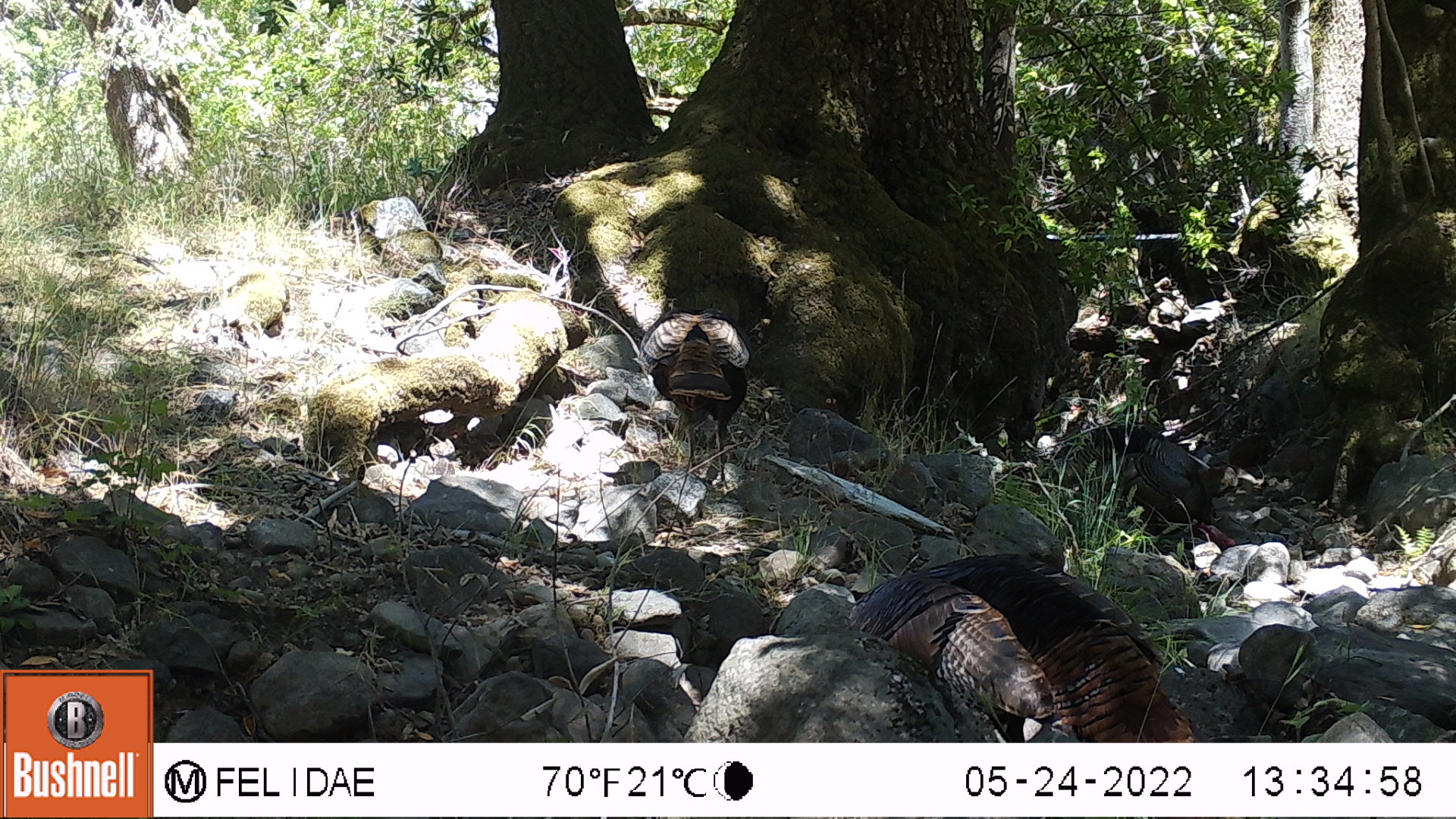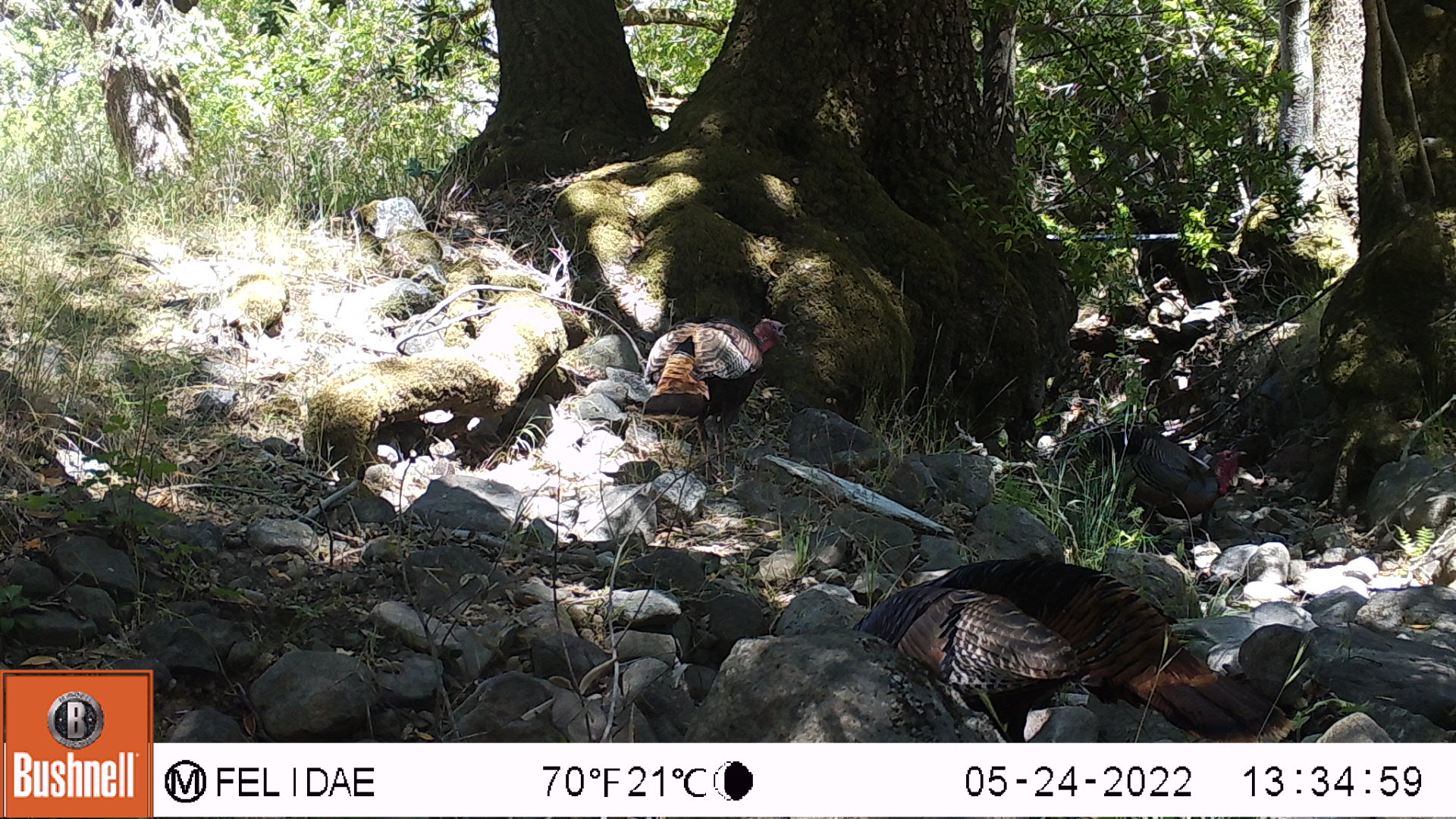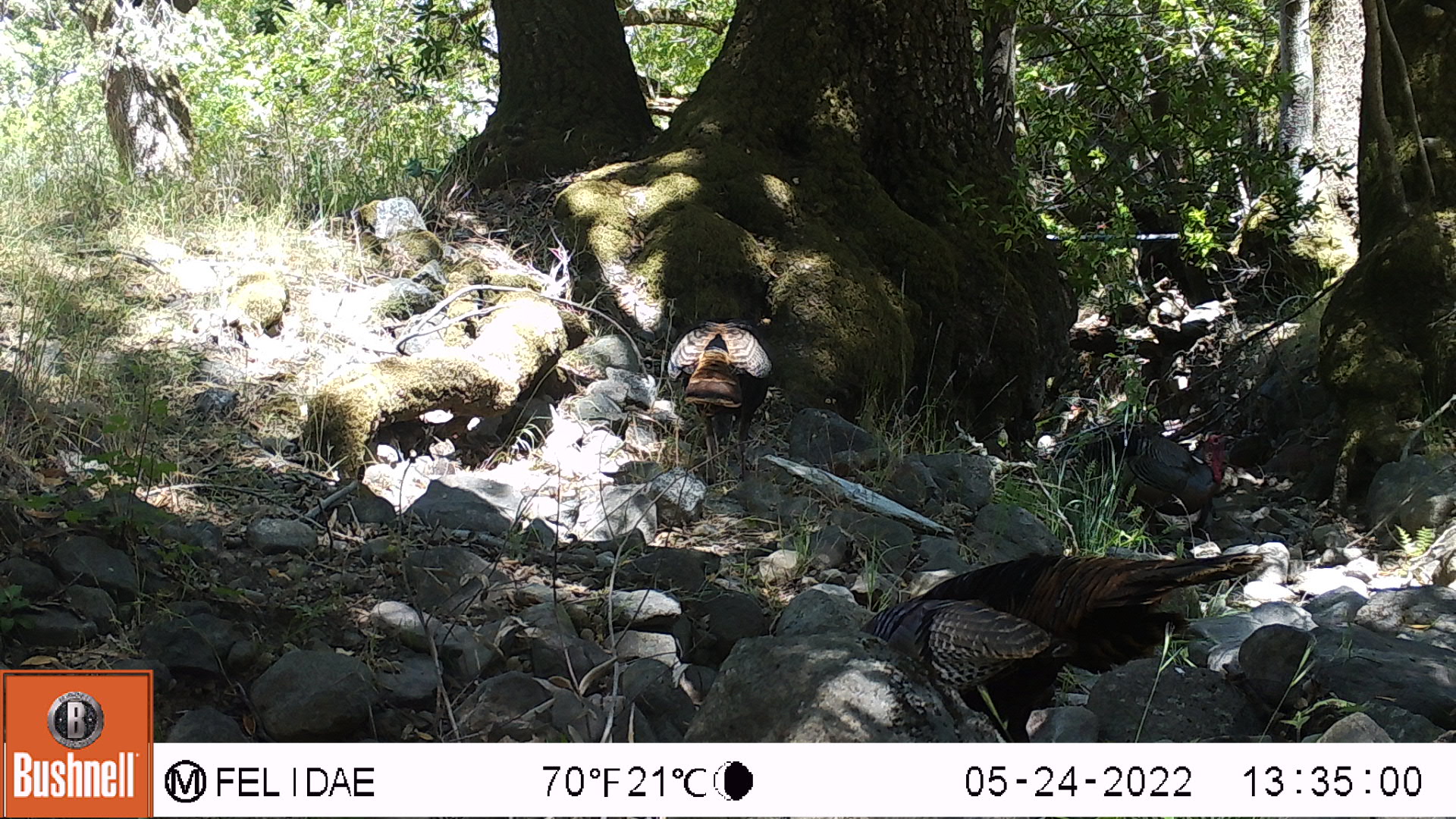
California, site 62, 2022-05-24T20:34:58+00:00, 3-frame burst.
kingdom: Animalia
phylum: Chordata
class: Aves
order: Galliformes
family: Phasianidae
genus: Meleagris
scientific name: Meleagris gallopavo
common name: turkey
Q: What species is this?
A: Turkey (Meleagris gallopavo).